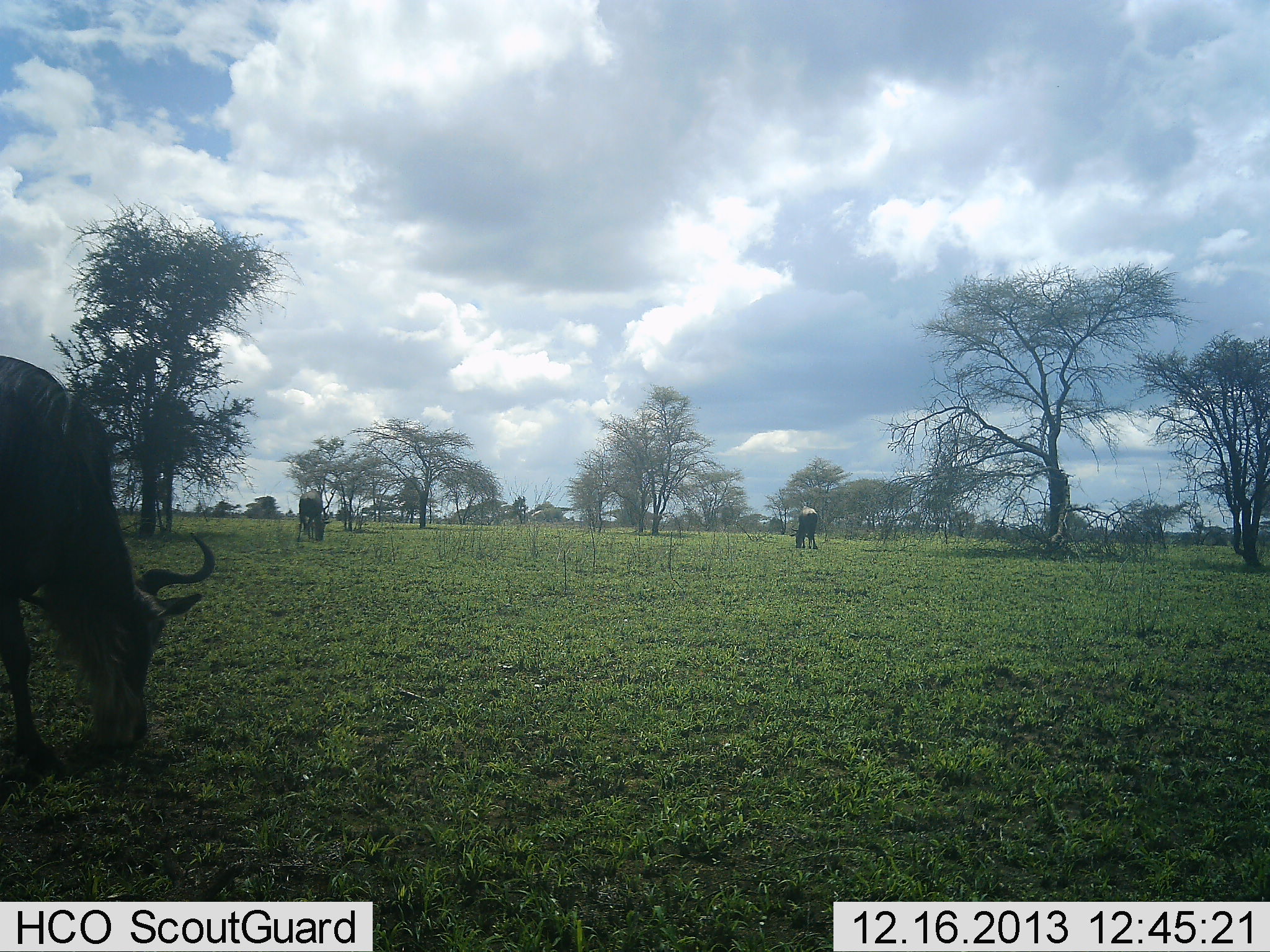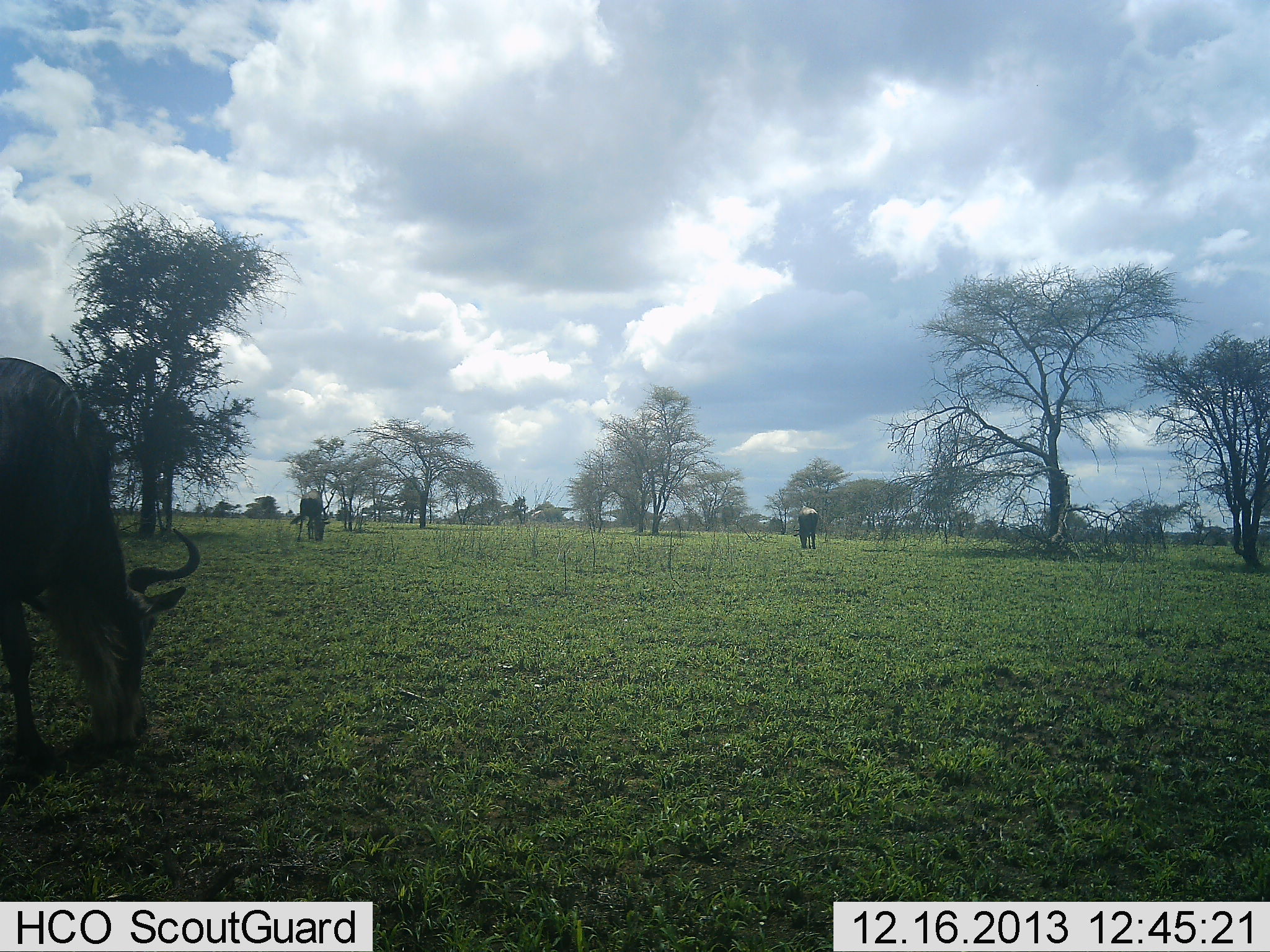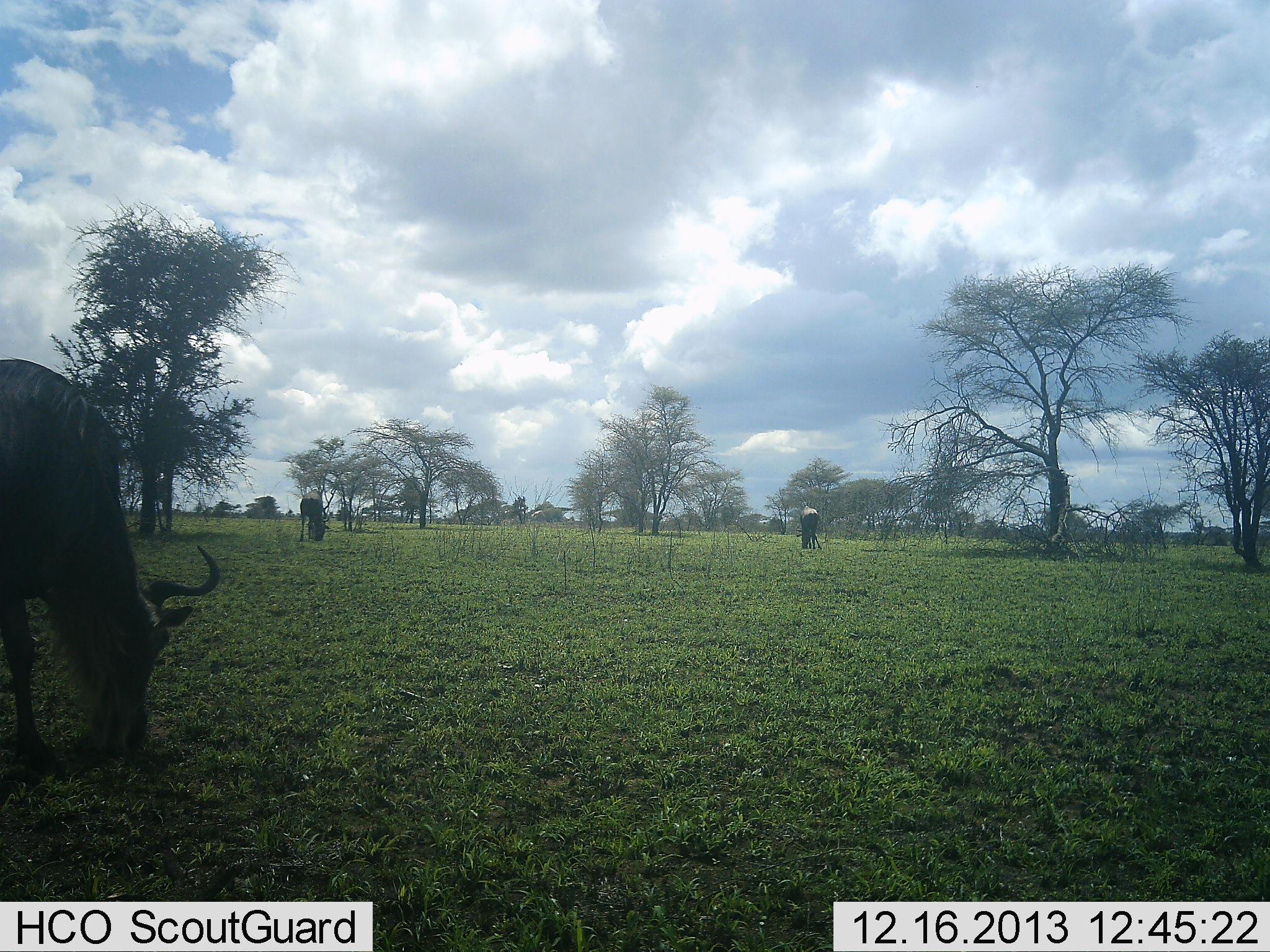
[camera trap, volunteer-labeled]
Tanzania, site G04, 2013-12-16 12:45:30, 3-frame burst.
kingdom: Animalia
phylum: Chordata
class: Mammalia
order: Artiodactyla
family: Bovidae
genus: Connochaetes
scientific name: Connochaetes taurinus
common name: blue wildebeest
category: wildebeest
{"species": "wildebeest (blue wildebeest) (Connochaetes taurinus)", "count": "3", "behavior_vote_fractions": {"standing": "50%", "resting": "0%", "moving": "0%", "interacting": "0%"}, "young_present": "0%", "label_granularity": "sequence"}